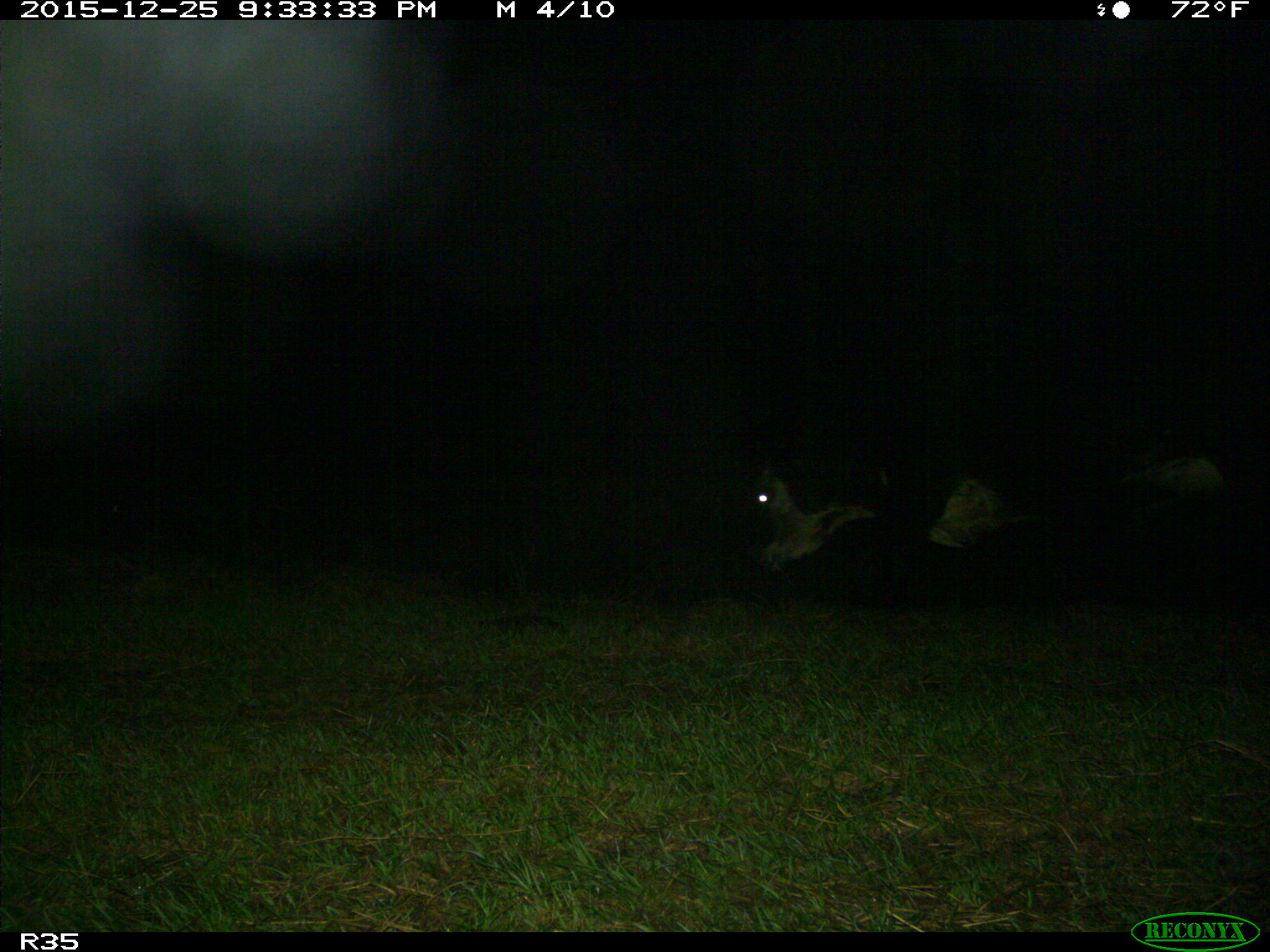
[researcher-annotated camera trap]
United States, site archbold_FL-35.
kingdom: Animalia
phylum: Chordata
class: Mammalia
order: Artiodactyla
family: Bovidae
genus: Bos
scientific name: Bos taurus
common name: domestic cow